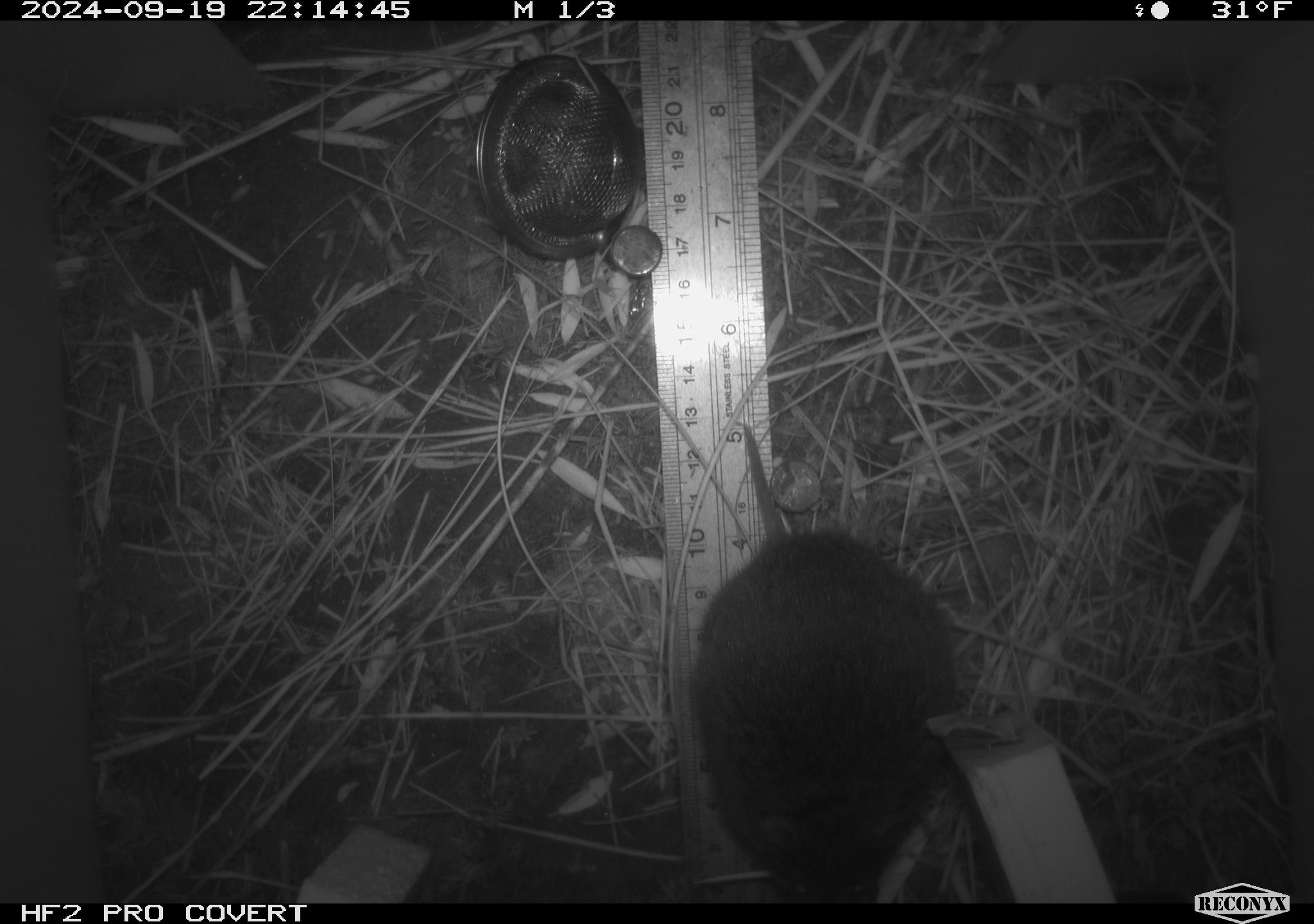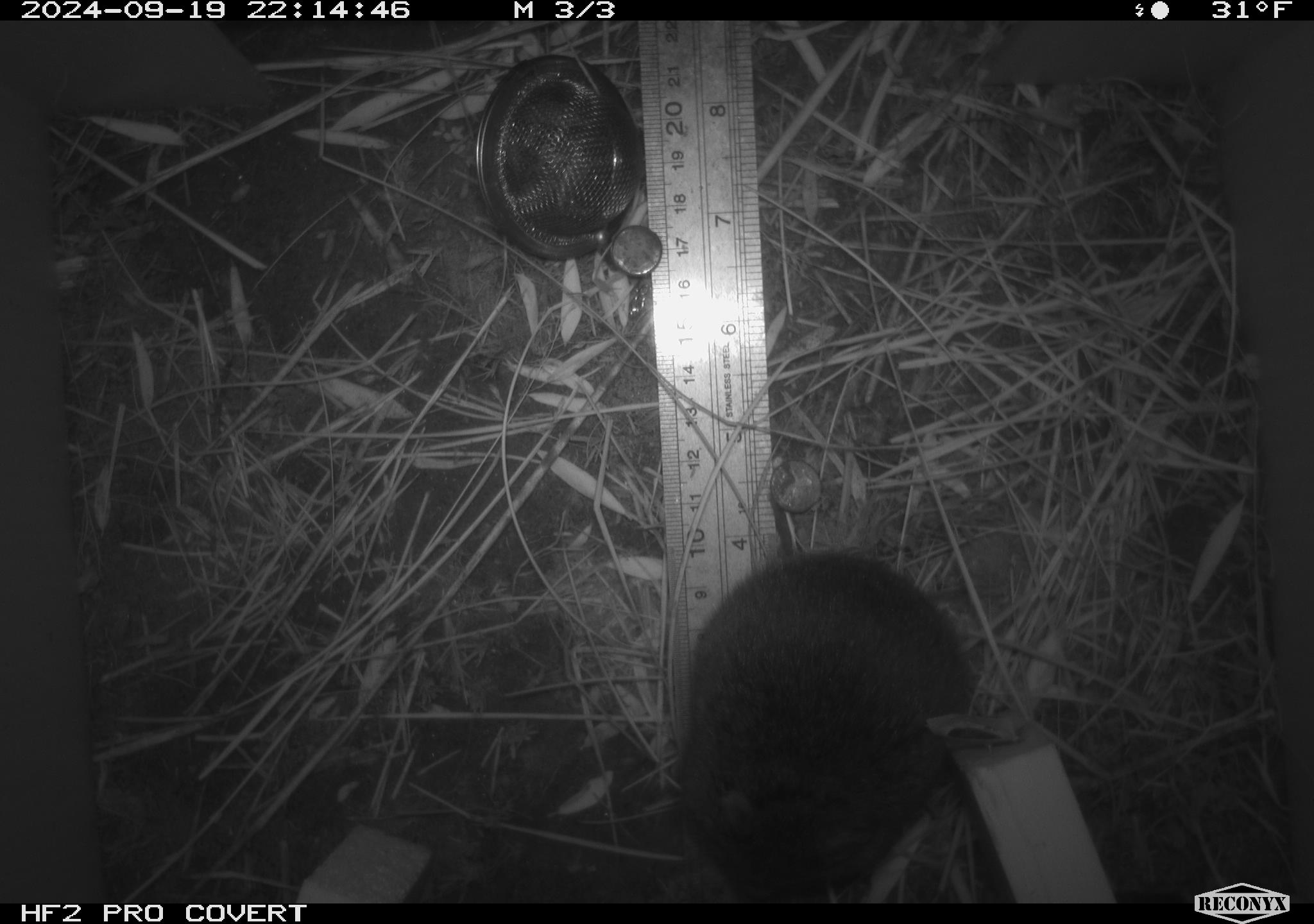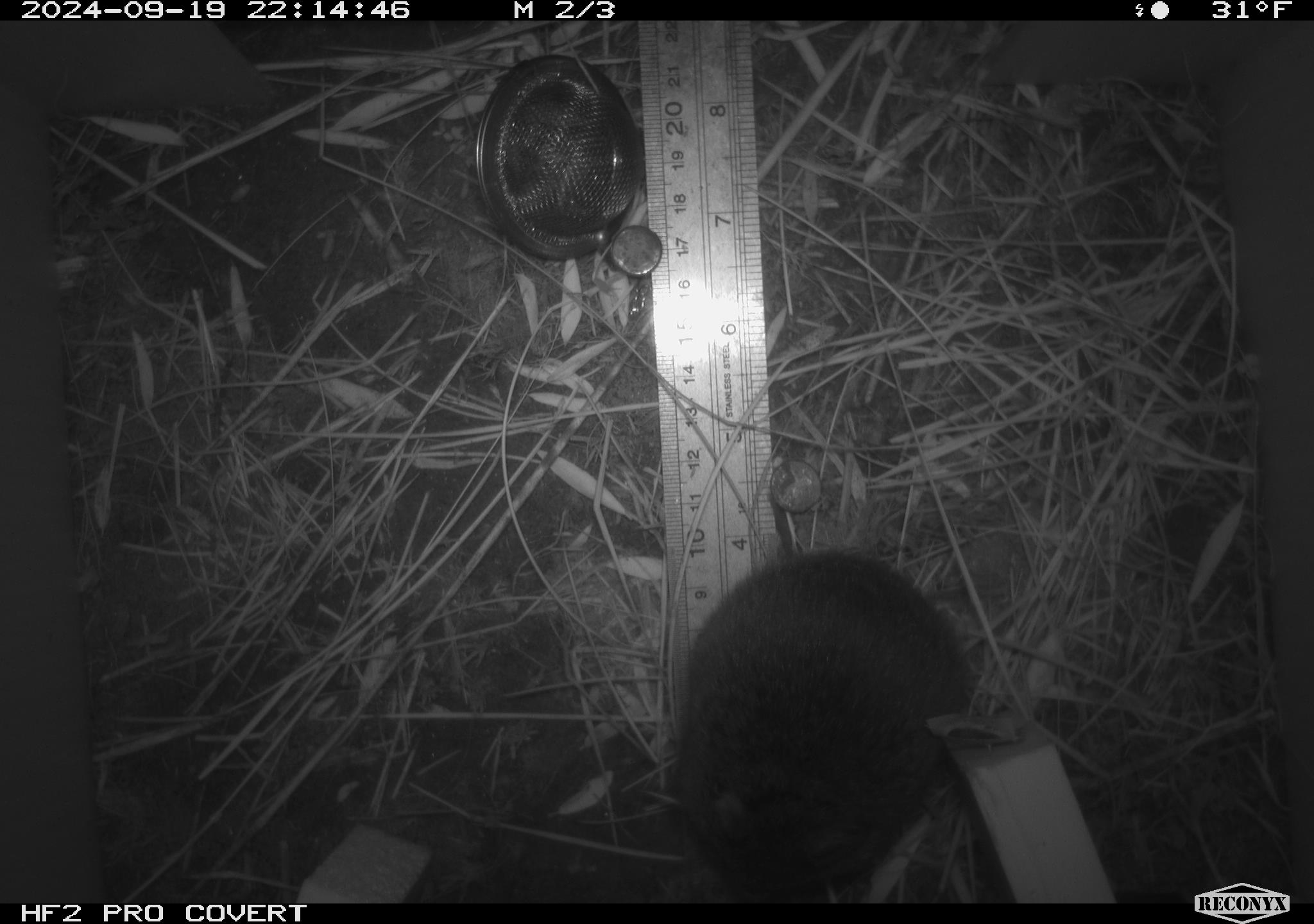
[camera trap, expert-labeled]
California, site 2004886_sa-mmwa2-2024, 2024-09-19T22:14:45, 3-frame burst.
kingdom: Animalia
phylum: Chordata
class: Mammalia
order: Rodentia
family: Cricetidae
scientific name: Arvicolinae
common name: voles, lemmings, and muskrats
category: arvicolinae subfamily